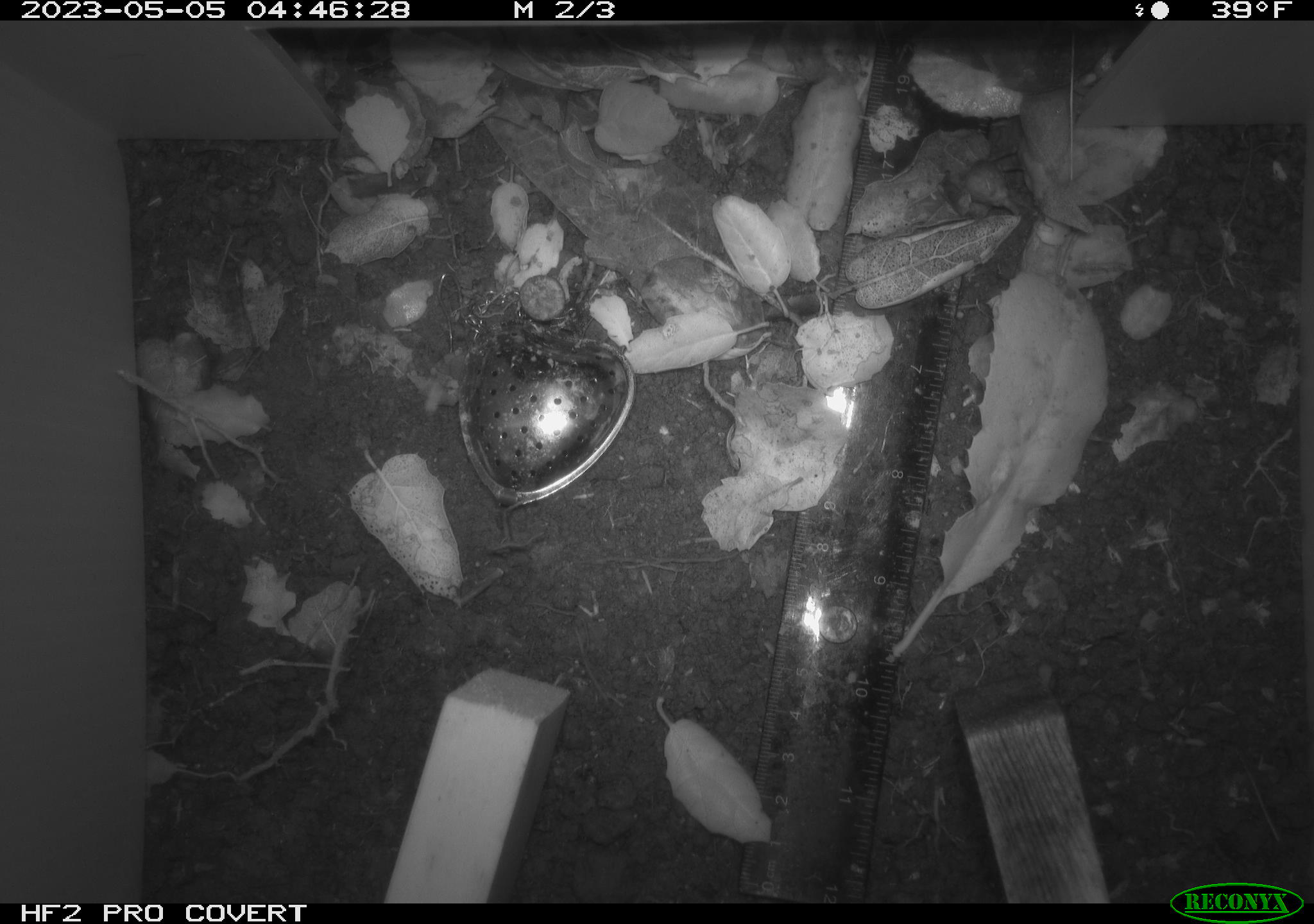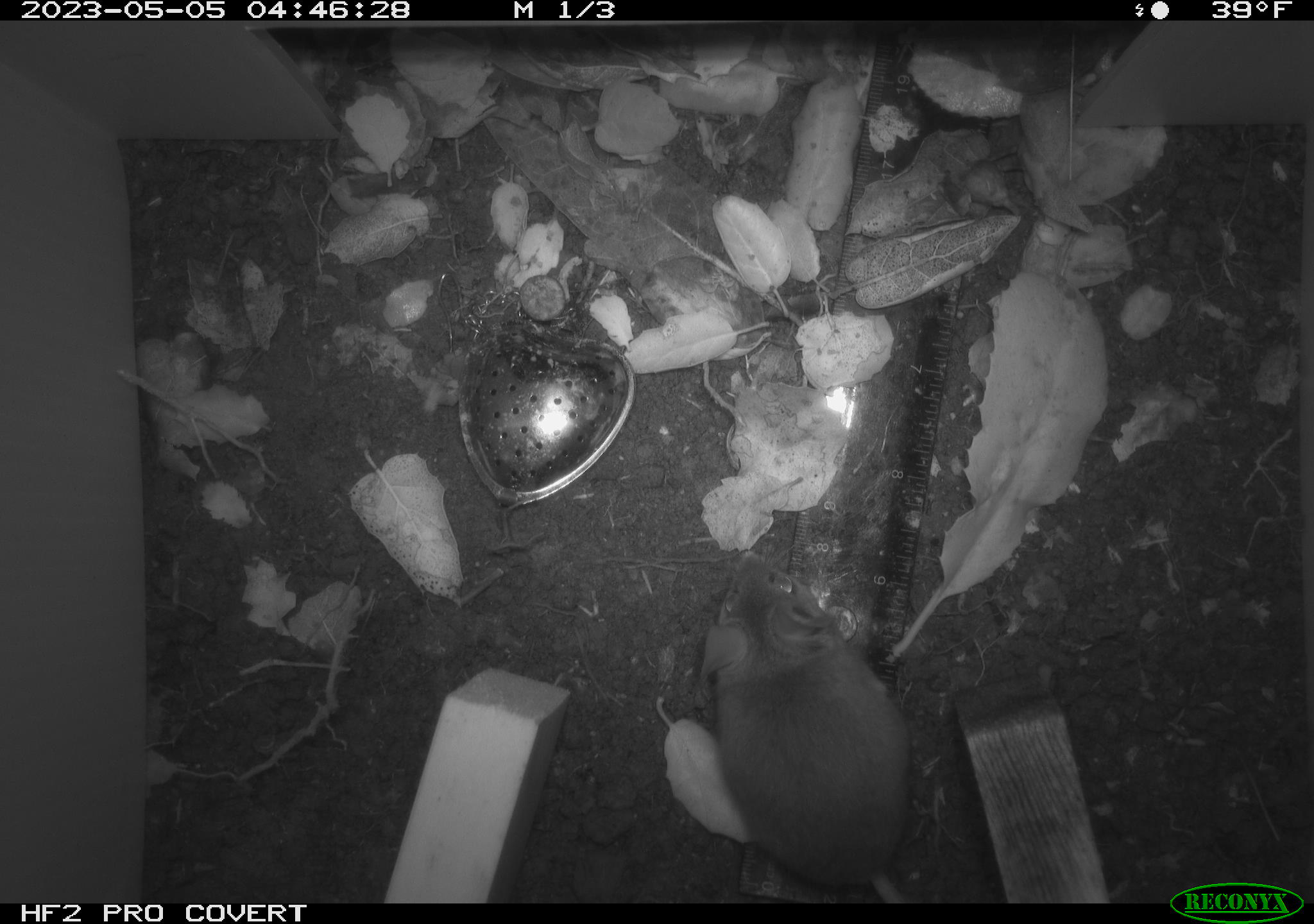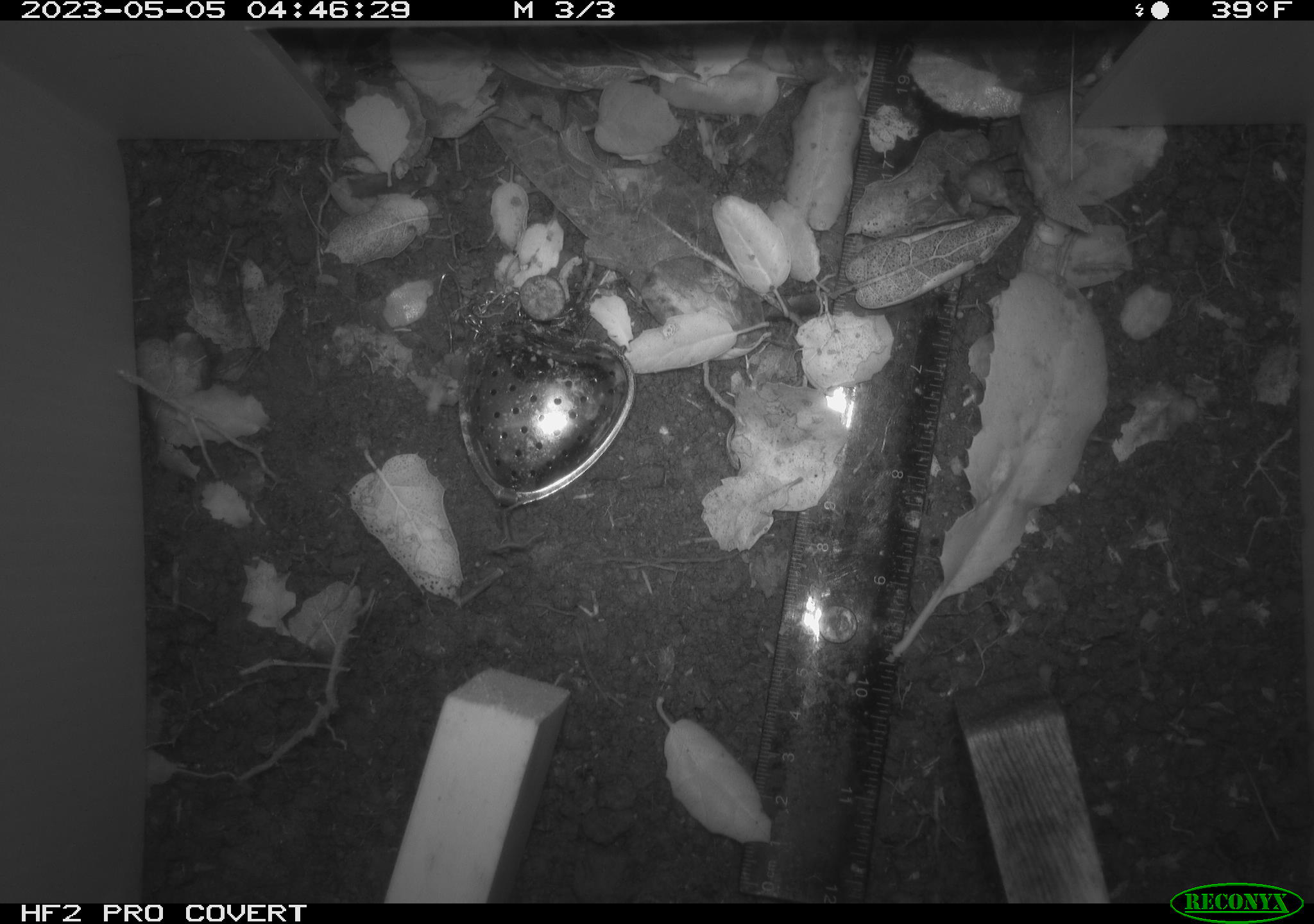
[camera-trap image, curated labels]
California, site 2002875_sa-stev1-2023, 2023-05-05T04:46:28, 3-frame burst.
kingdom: Animalia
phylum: Chordata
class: Mammalia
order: Rodentia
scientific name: Rodentia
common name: mouse species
Mouse species (Rodentia).